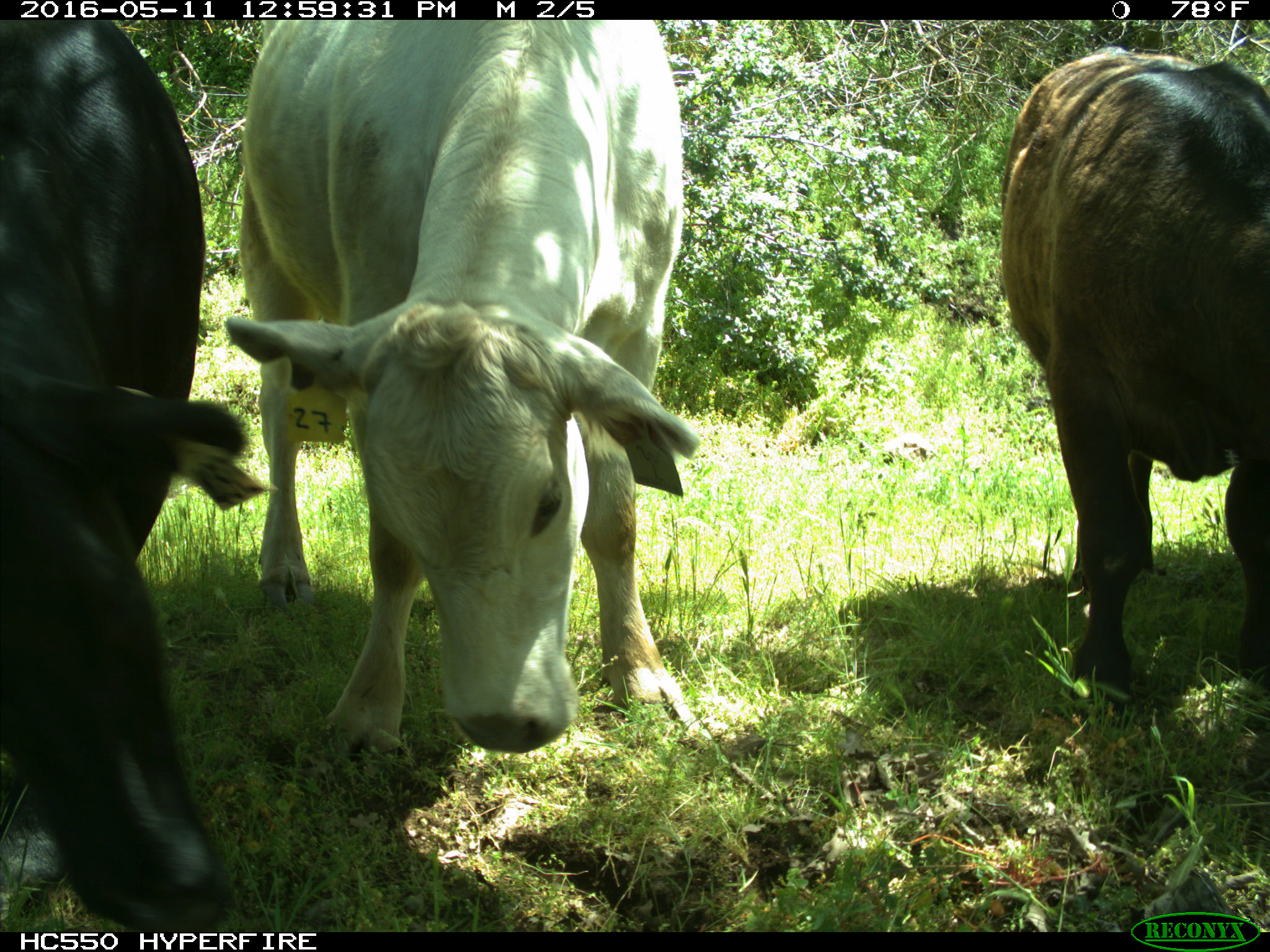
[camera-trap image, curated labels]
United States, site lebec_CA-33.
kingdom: Animalia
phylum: Chordata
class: Mammalia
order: Artiodactyla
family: Bovidae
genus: Bos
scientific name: Bos taurus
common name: domestic cow